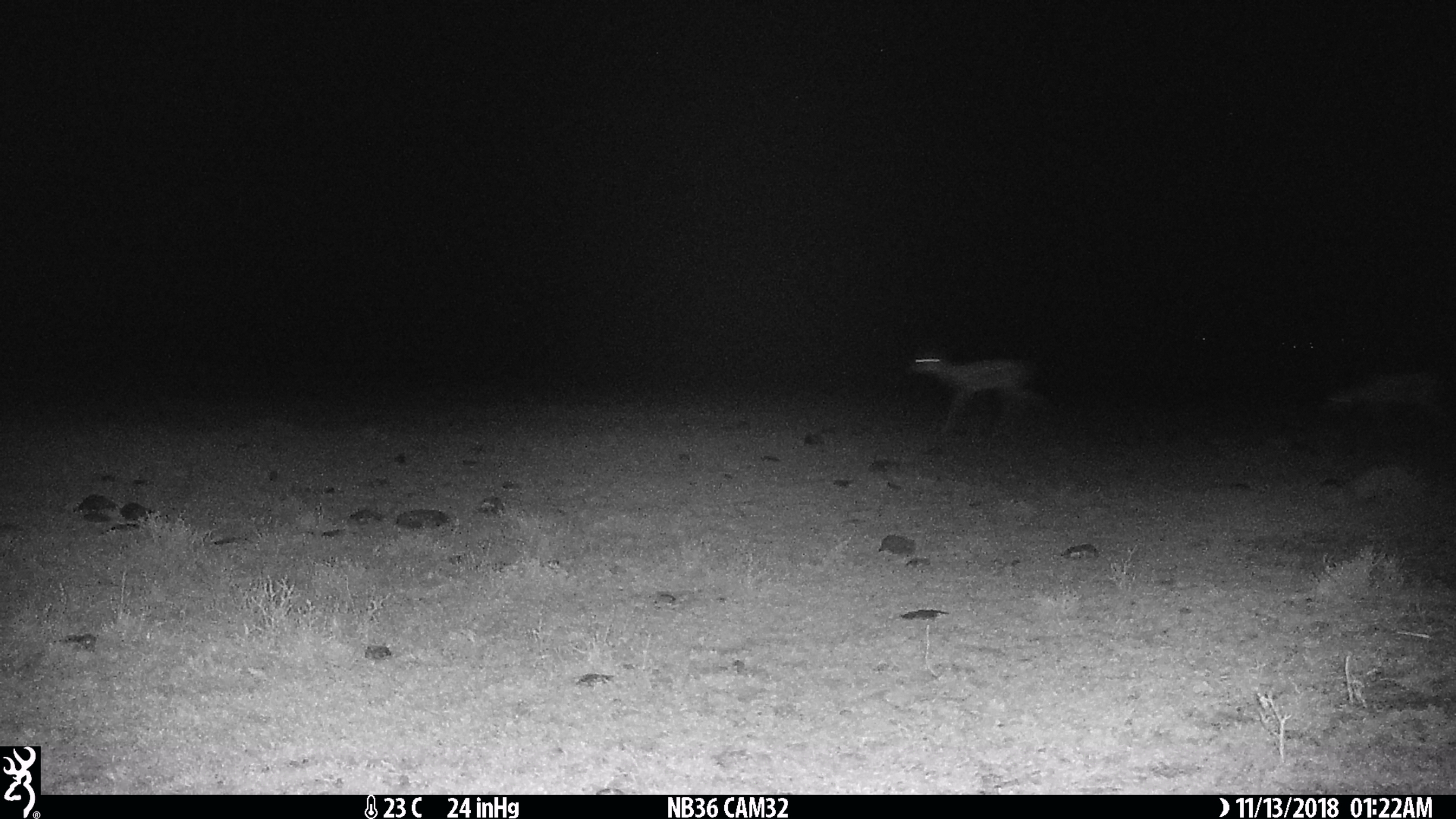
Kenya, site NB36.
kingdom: Animalia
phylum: Chordata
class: Mammalia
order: Artiodactyla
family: Bovidae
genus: Nanger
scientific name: Nanger granti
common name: grant's gazelle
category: gazelle grants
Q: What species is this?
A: Gazelle grants (grant's gazelle) (Nanger granti).